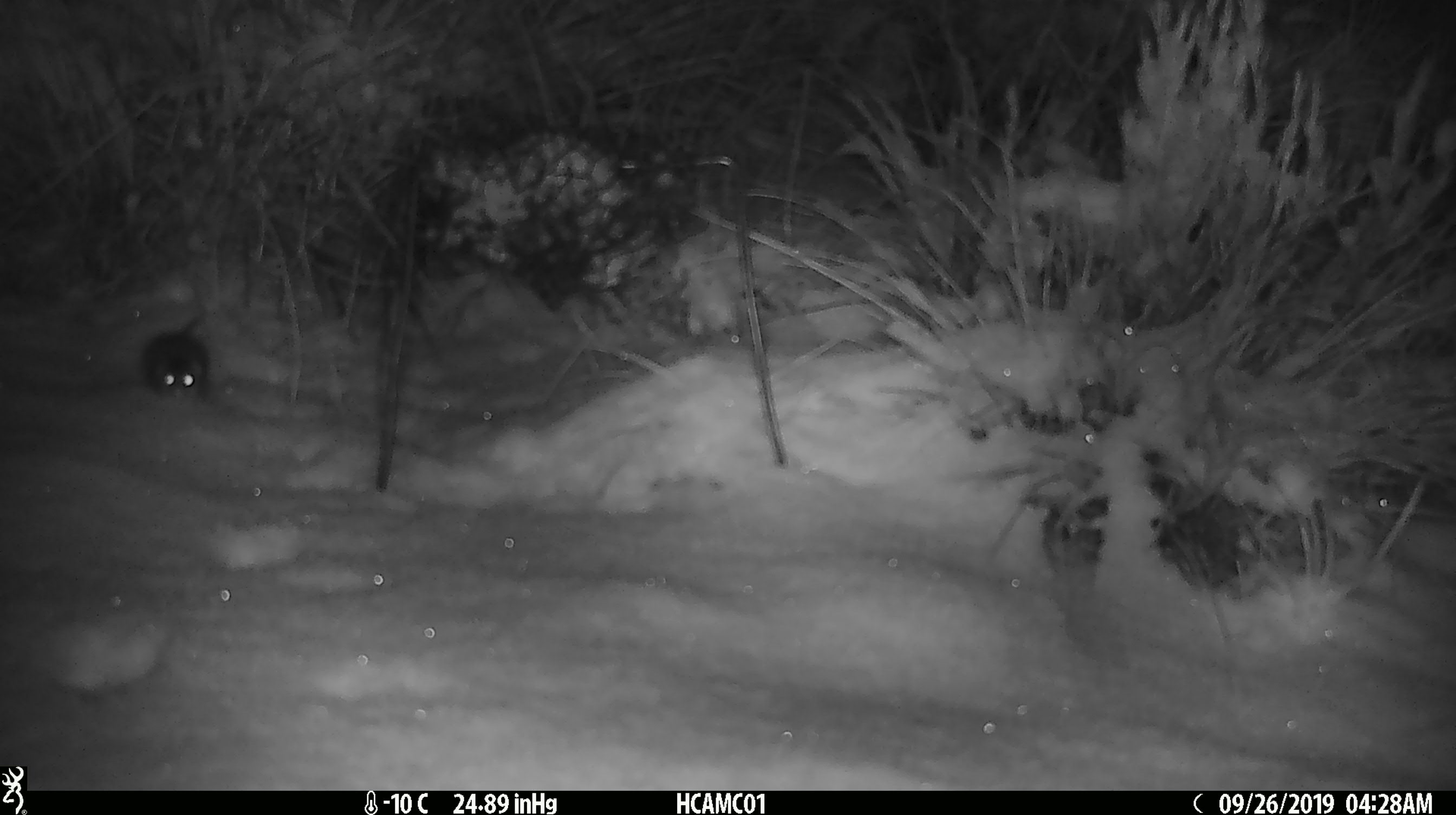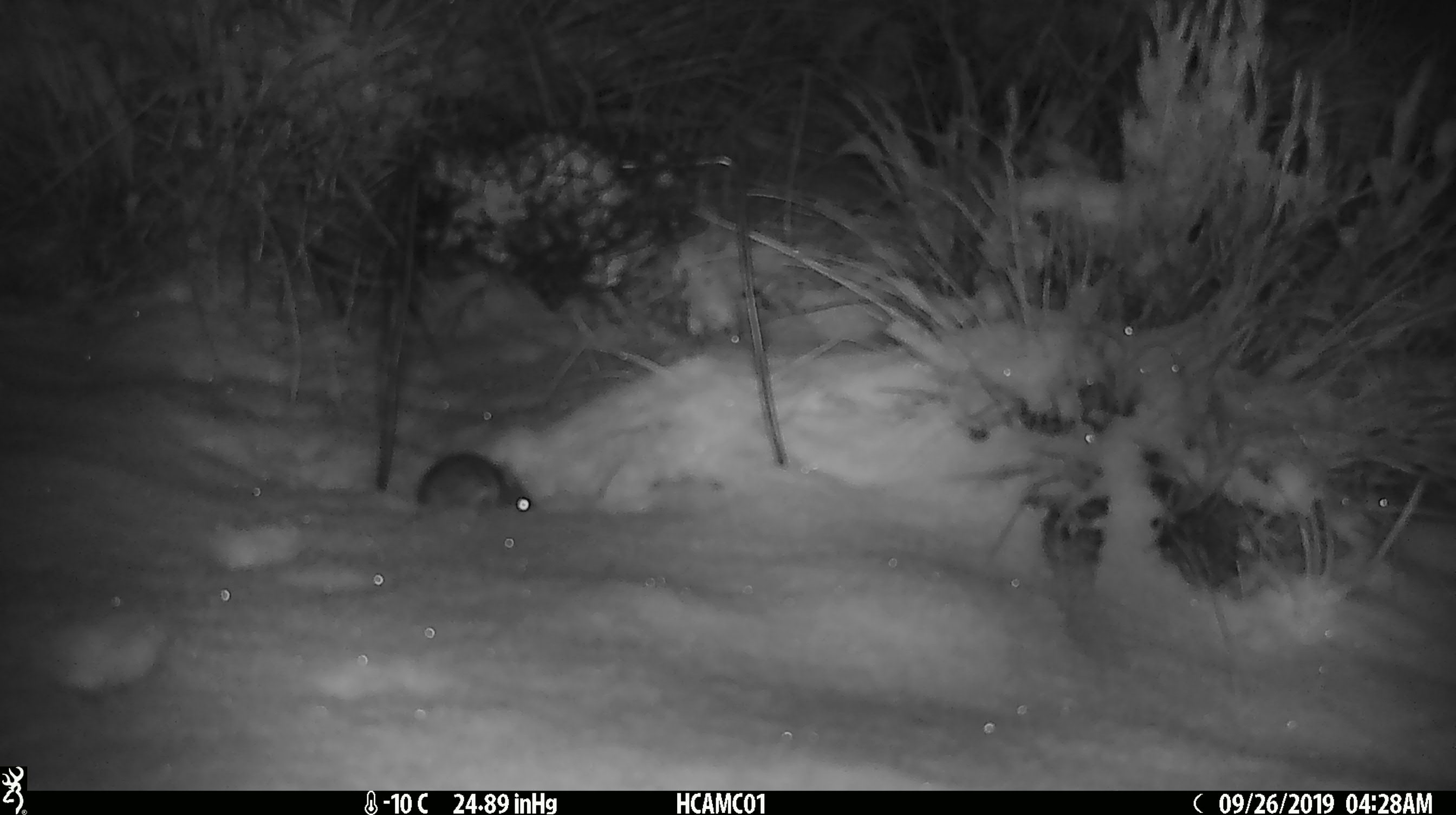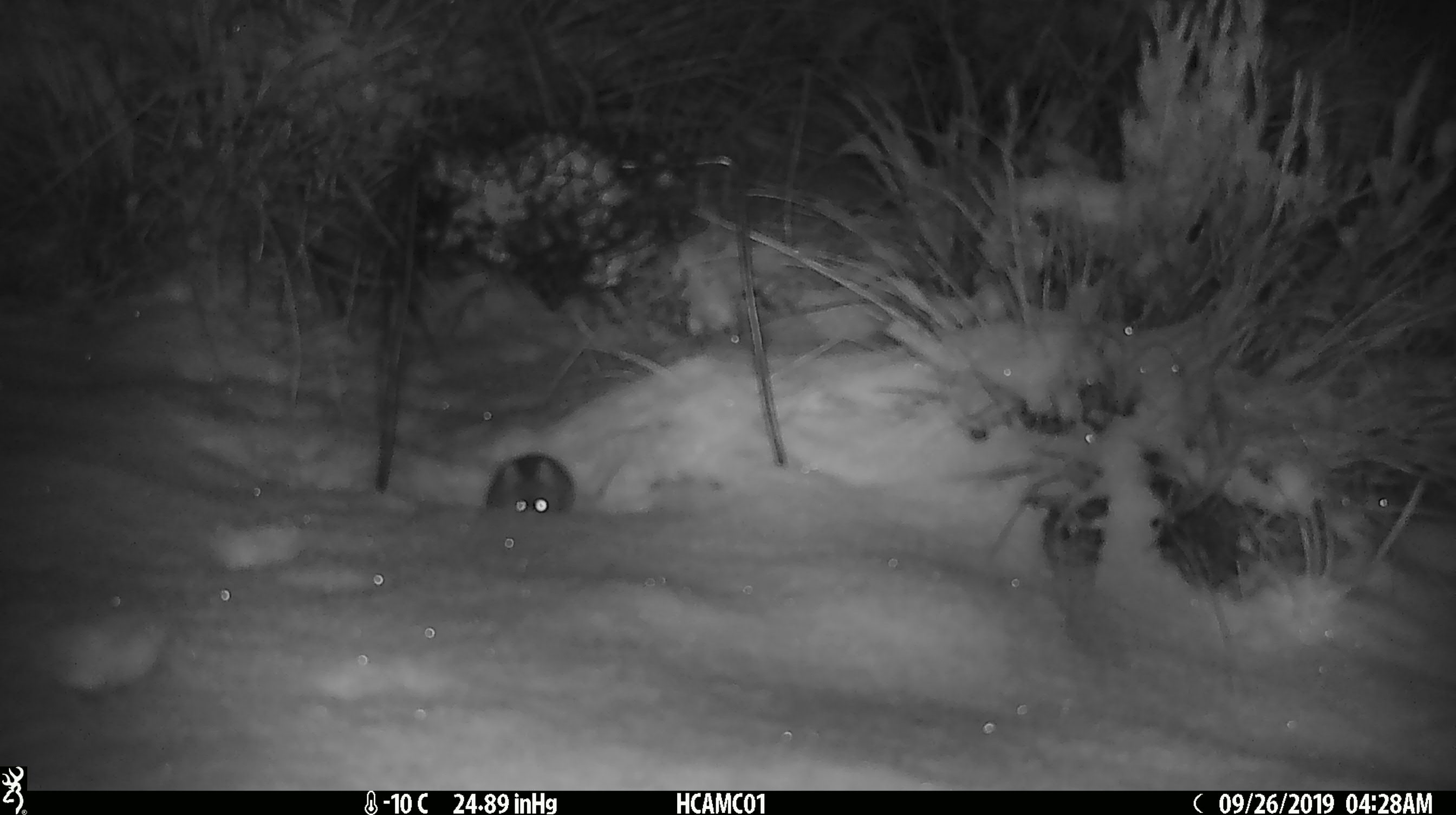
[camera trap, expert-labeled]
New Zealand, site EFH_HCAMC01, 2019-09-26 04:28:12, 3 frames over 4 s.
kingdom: Animalia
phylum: Chordata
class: Mammalia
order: Rodentia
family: Muridae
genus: Mus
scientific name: Mus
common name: mouse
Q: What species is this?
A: Mouse (Mus).